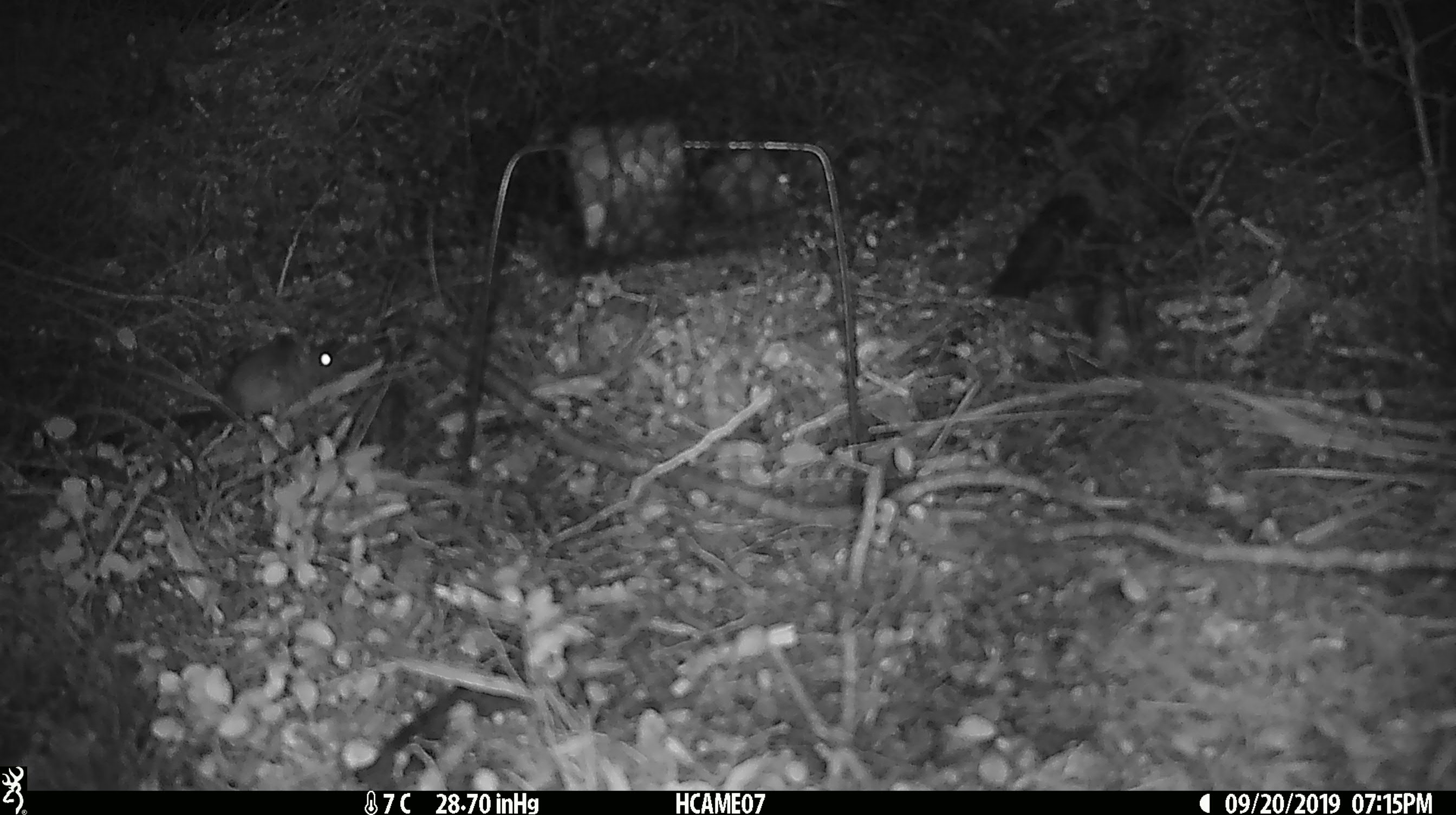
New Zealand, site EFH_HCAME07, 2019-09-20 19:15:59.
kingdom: Animalia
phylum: Chordata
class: Mammalia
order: Rodentia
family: Muridae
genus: Mus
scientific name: Mus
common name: mouse